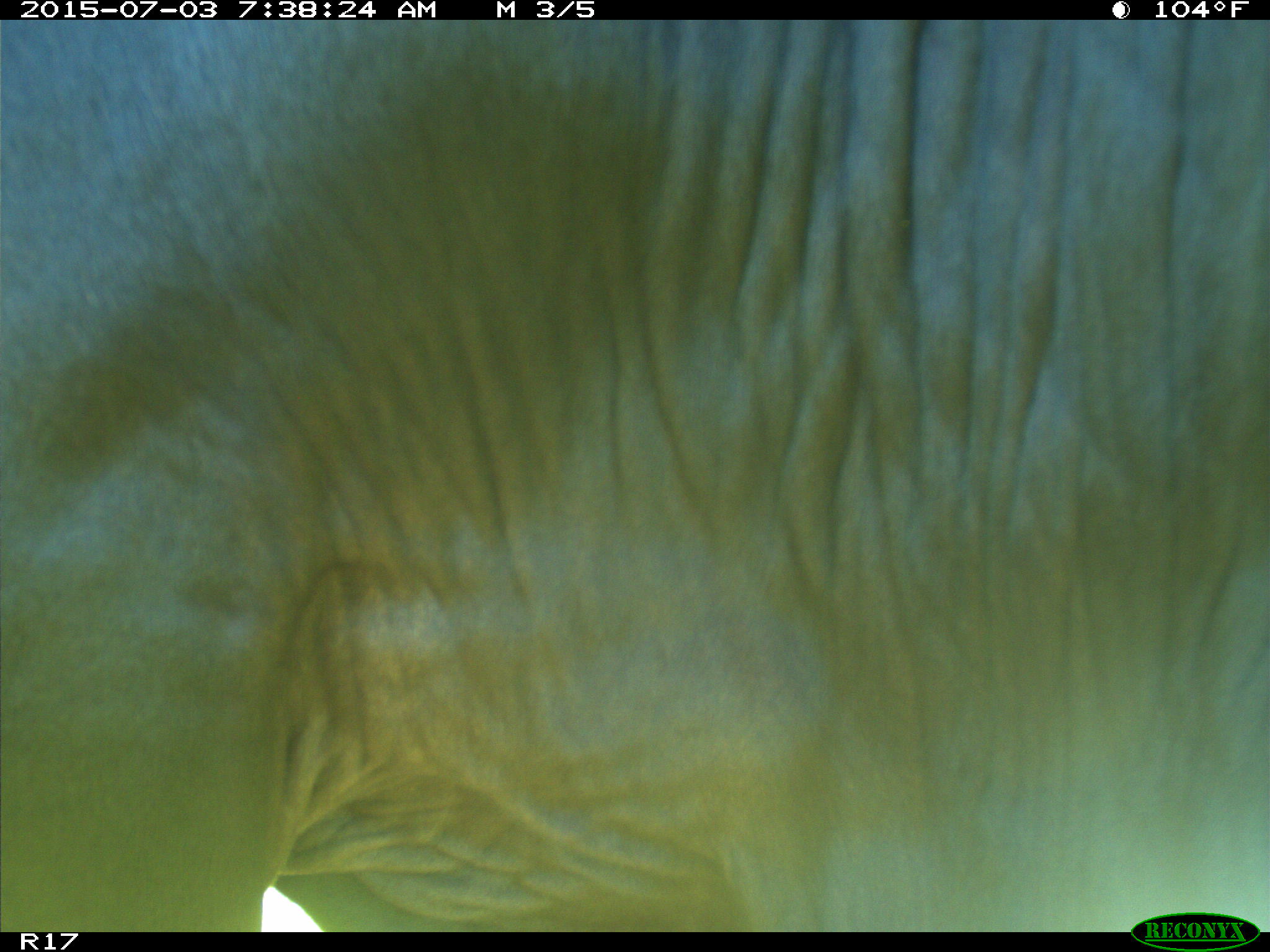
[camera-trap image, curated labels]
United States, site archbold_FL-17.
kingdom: Animalia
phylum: Chordata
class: Mammalia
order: Artiodactyla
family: Bovidae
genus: Bos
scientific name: Bos taurus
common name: domestic cow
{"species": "Bos taurus (domestic cow)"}